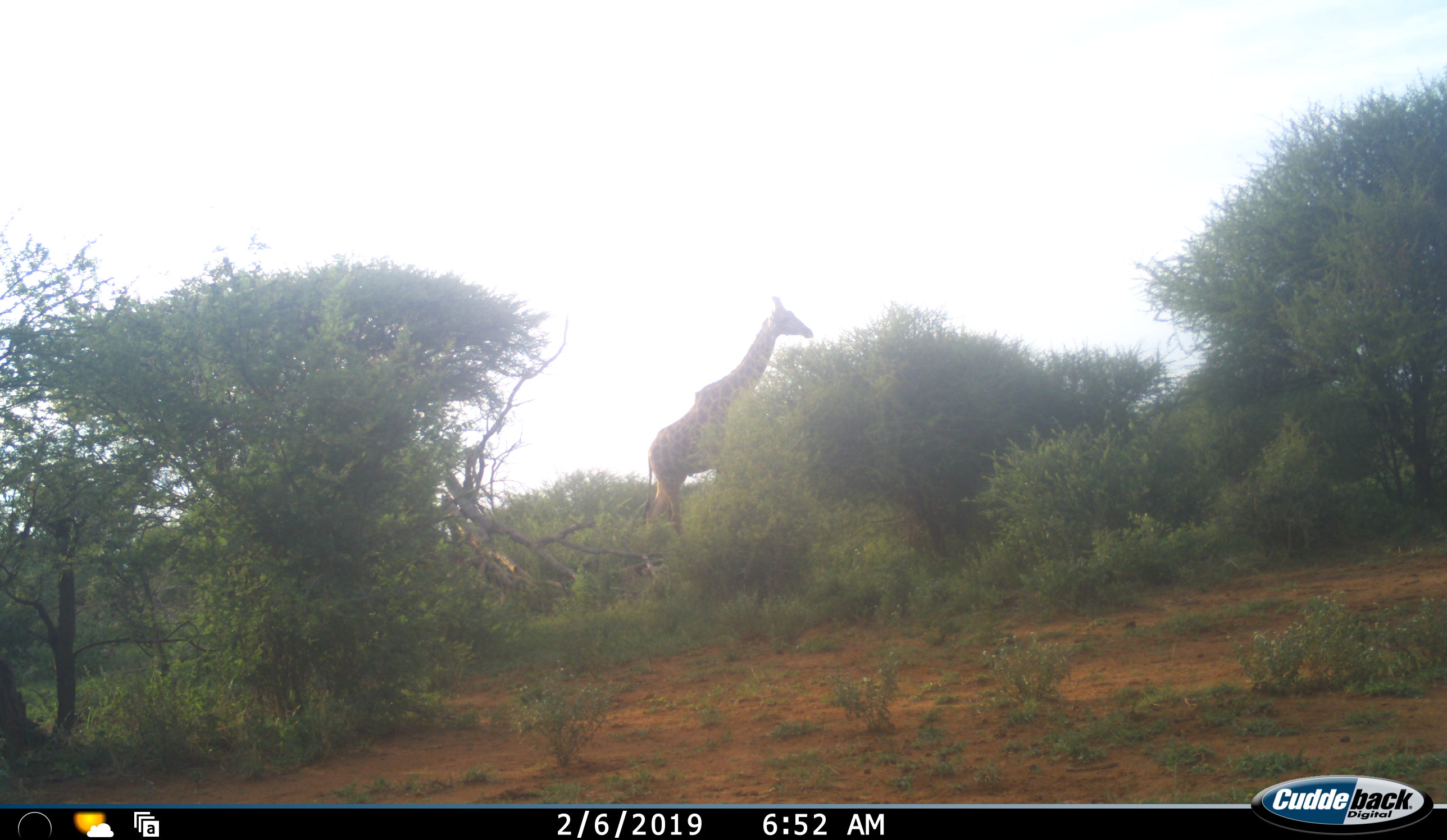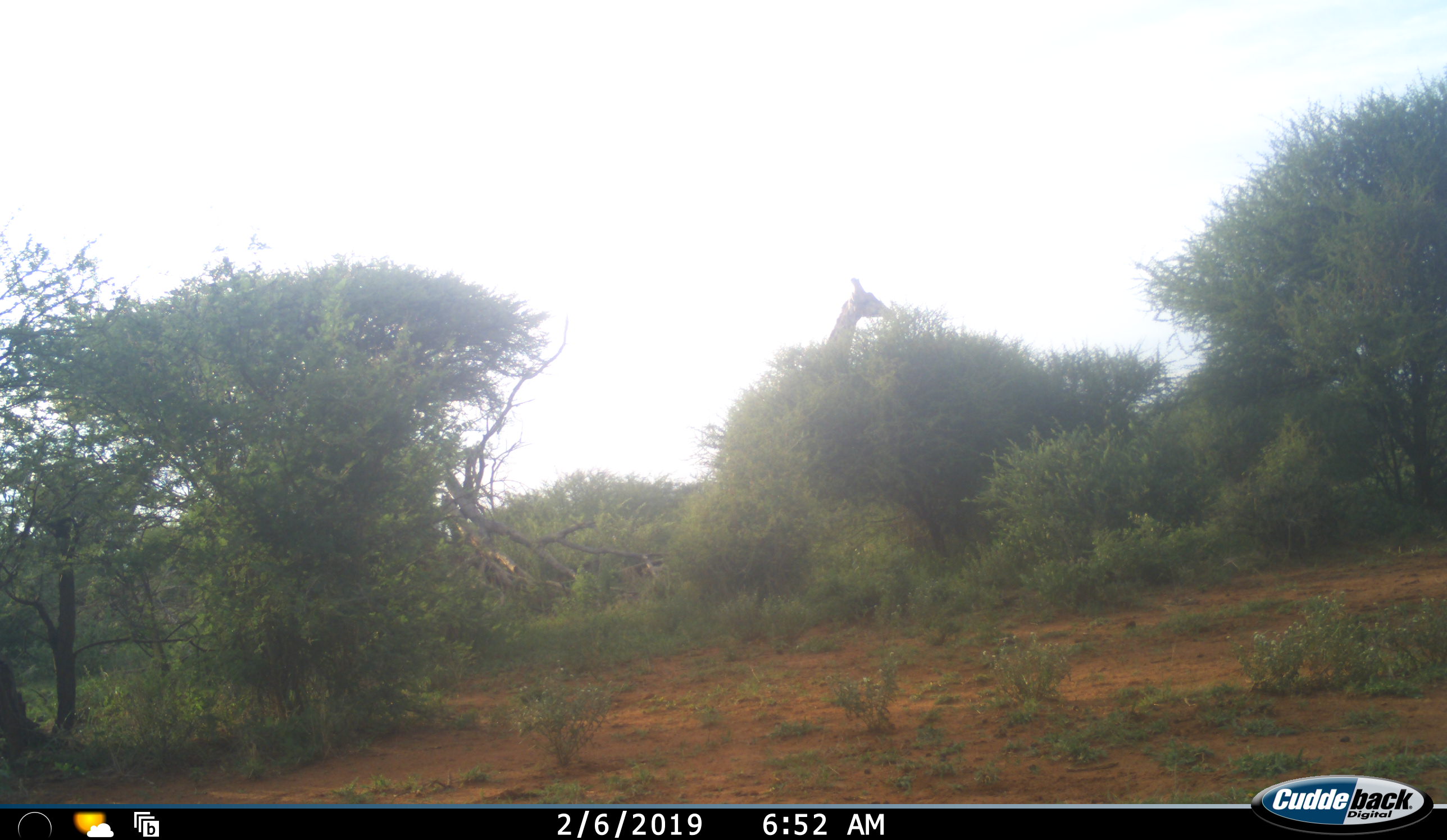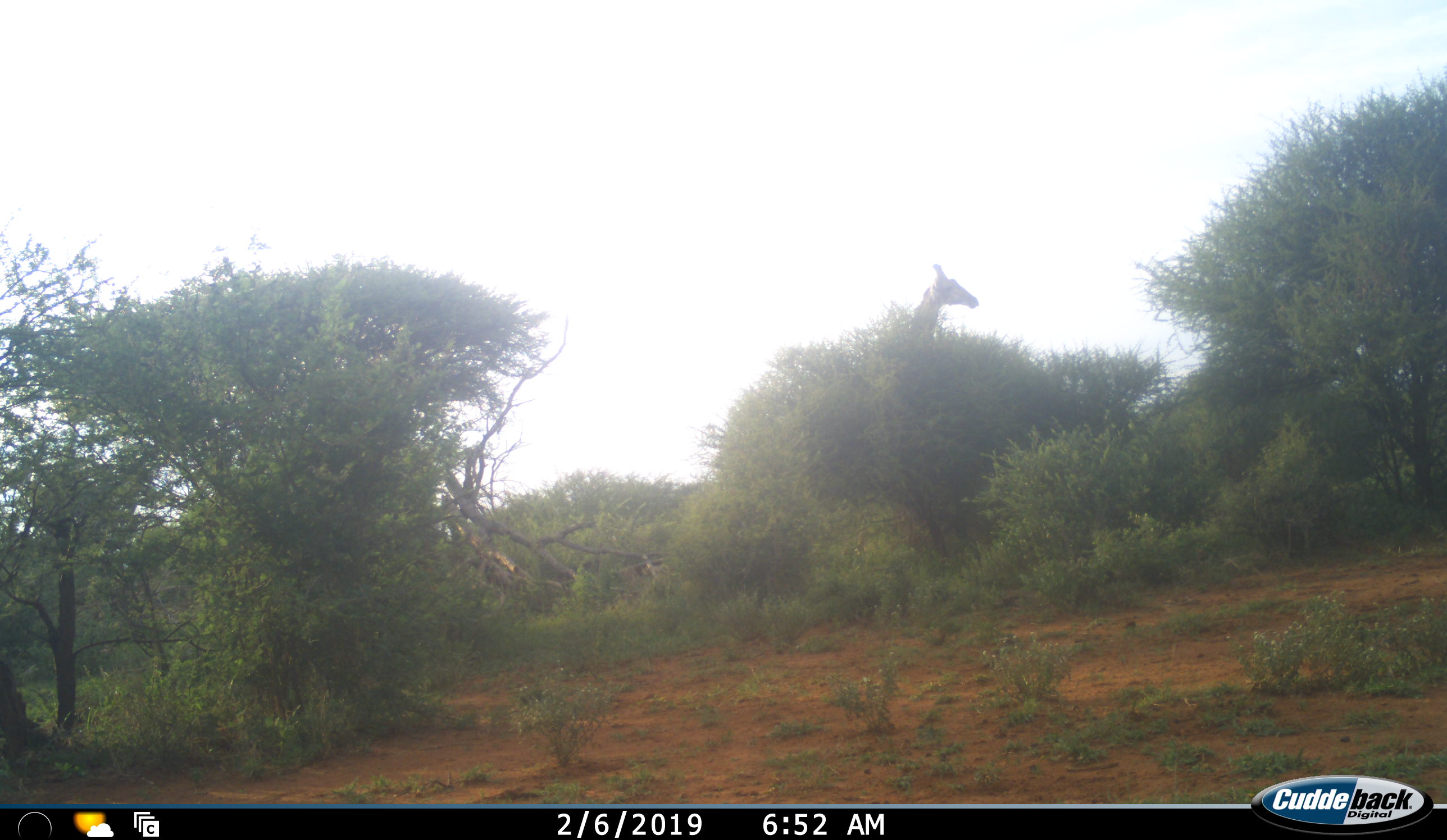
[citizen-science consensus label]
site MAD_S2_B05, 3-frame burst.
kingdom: Animalia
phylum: Chordata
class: Mammalia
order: Artiodactyla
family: Giraffidae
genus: Giraffa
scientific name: Giraffa camelopardalis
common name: giraffe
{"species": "giraffe (Giraffa camelopardalis)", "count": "1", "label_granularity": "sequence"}